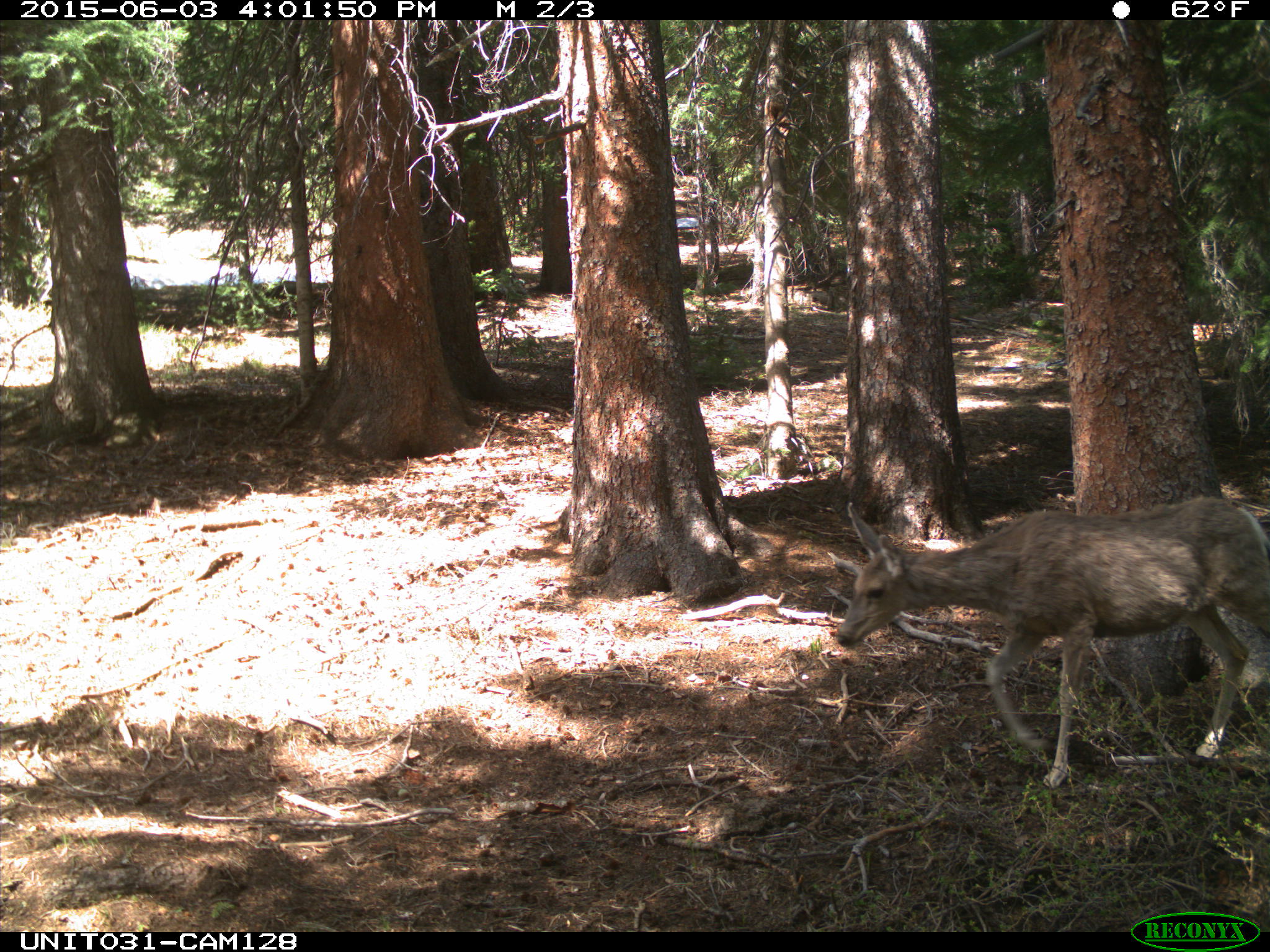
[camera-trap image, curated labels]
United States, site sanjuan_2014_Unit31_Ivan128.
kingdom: Animalia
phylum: Chordata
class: Mammalia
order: Artiodactyla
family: Cervidae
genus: Odocoileus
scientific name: Odocoileus hemionus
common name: mule deer